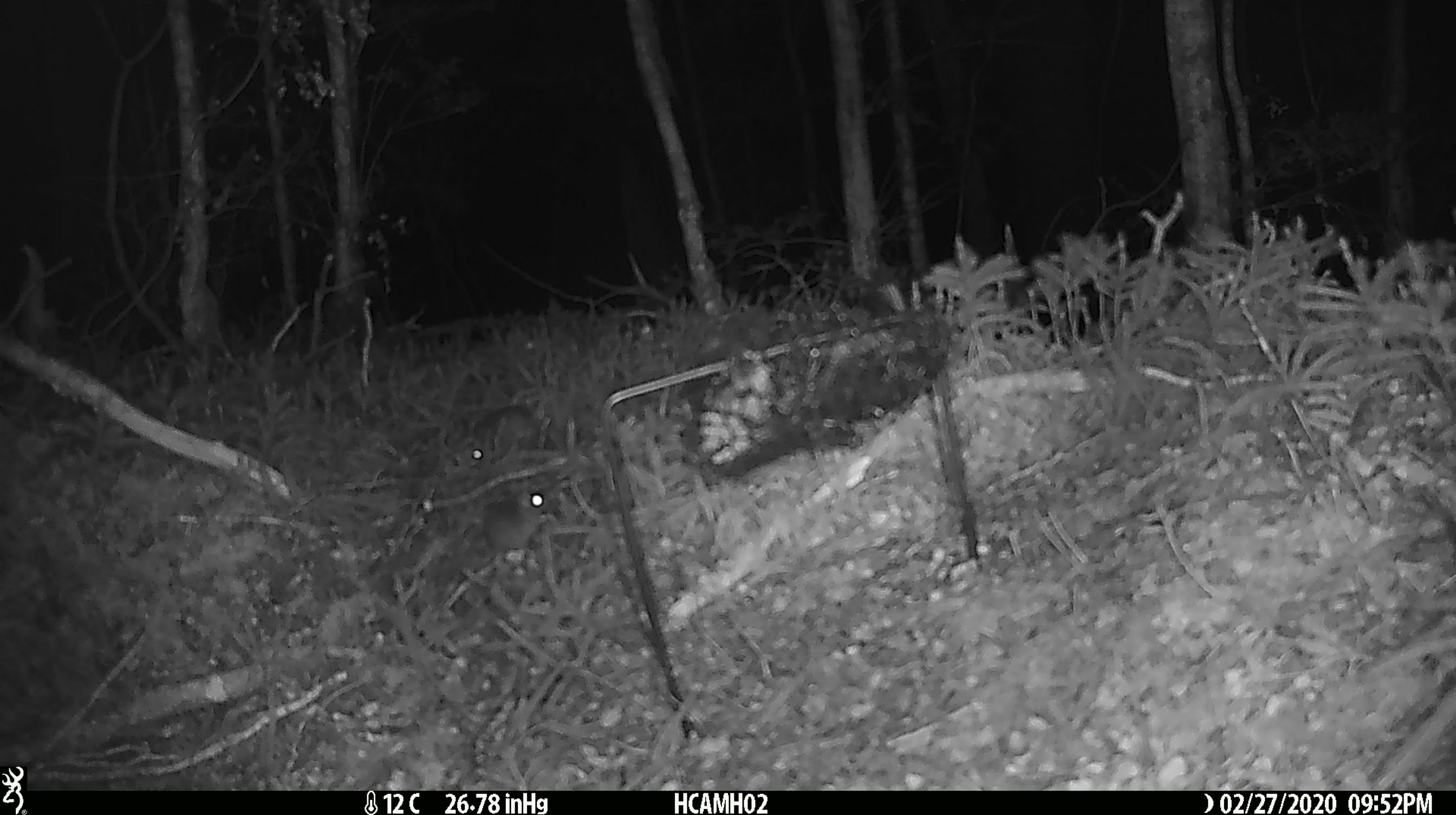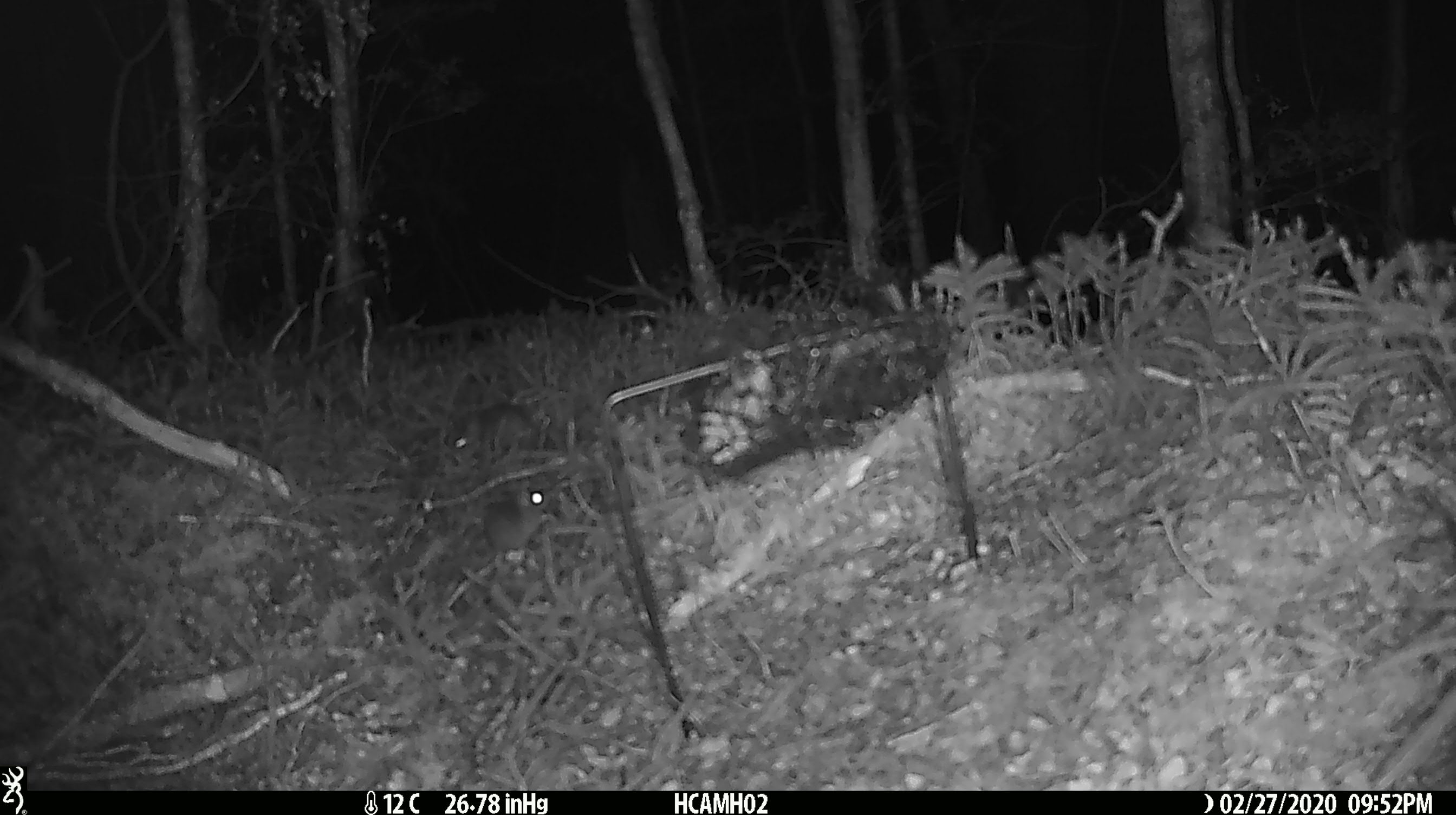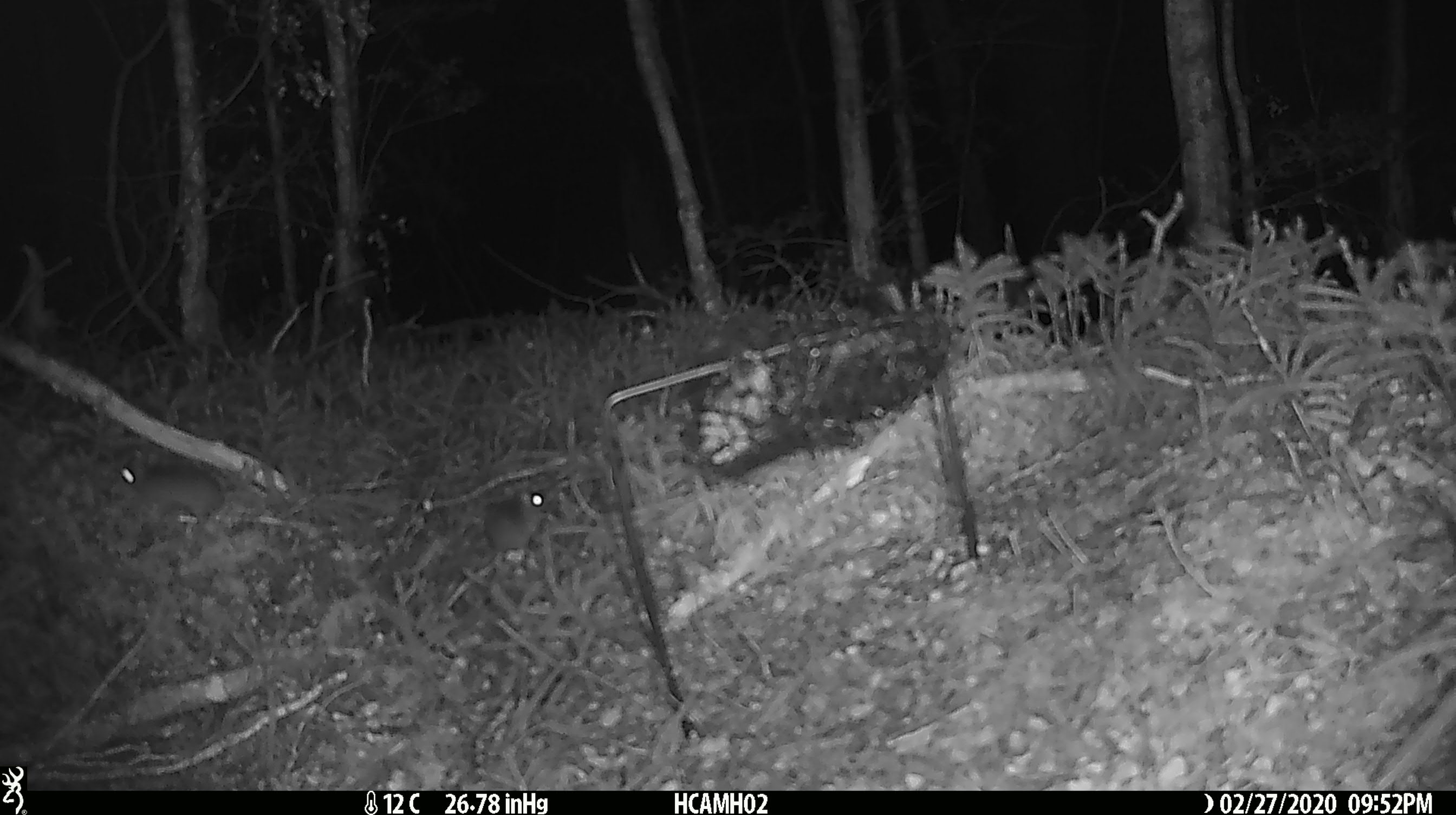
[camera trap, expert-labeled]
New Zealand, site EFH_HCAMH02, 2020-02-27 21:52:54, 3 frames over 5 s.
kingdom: Animalia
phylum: Chordata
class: Mammalia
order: Rodentia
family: Muridae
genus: Mus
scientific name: Mus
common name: mouse